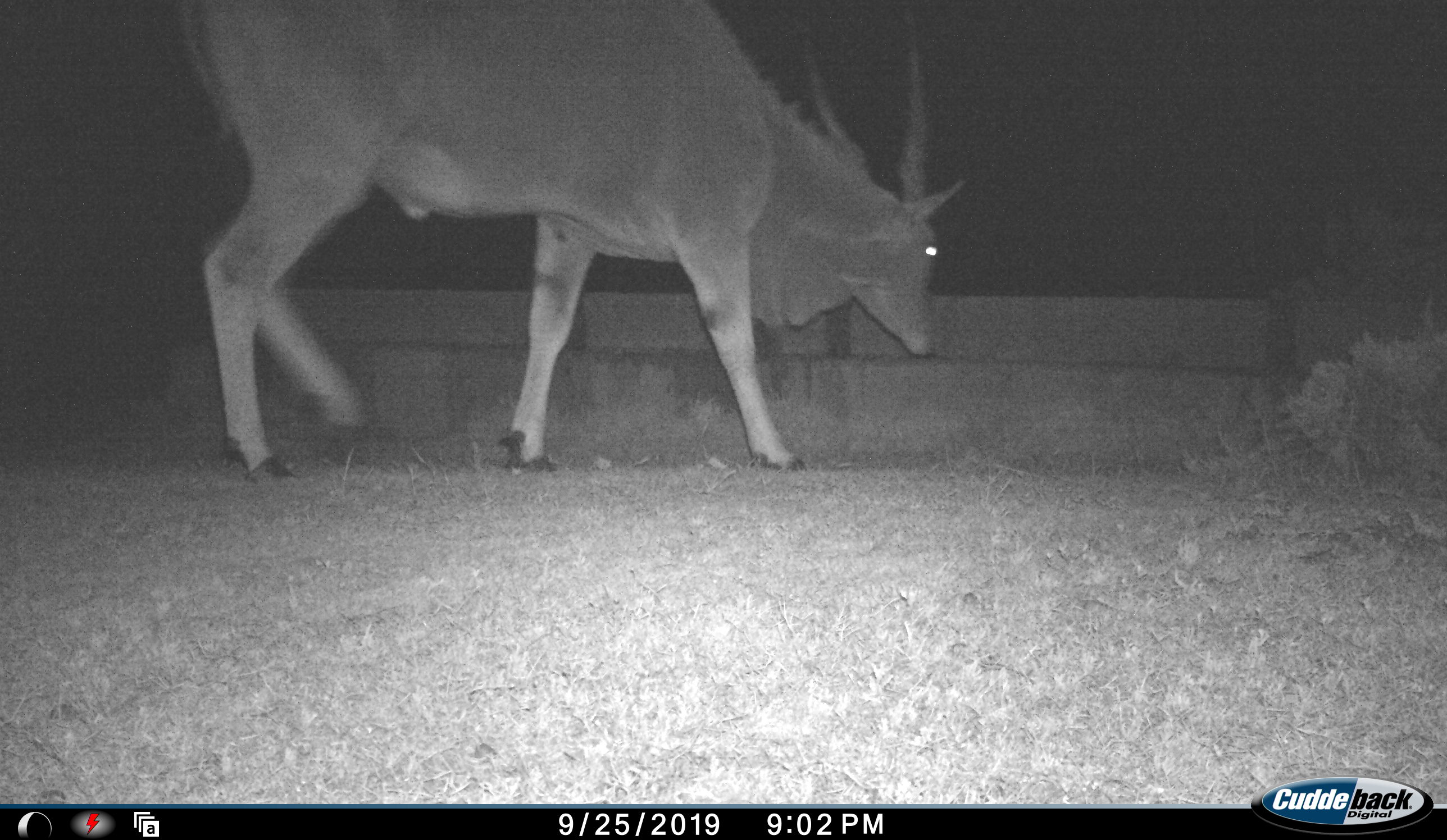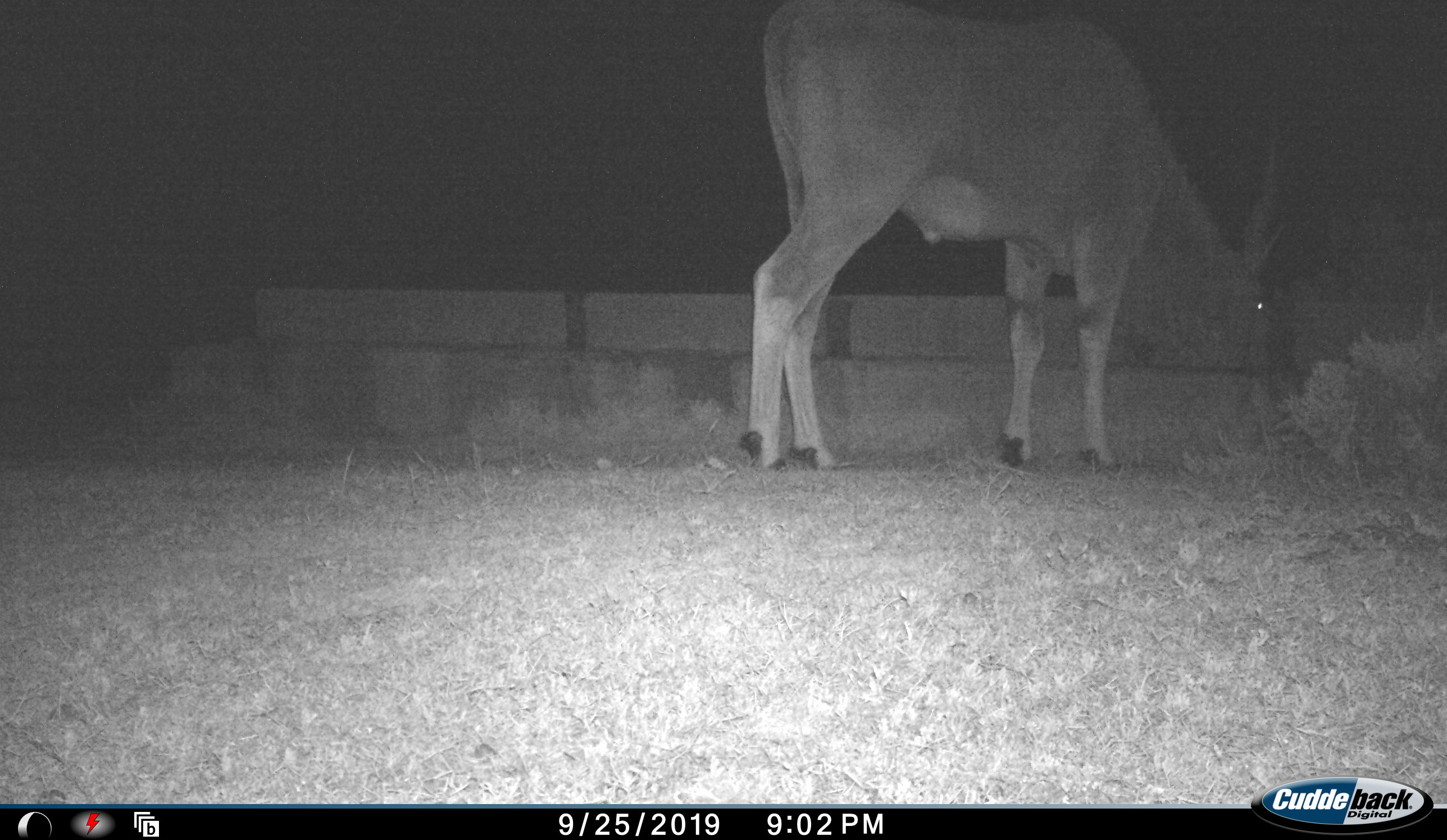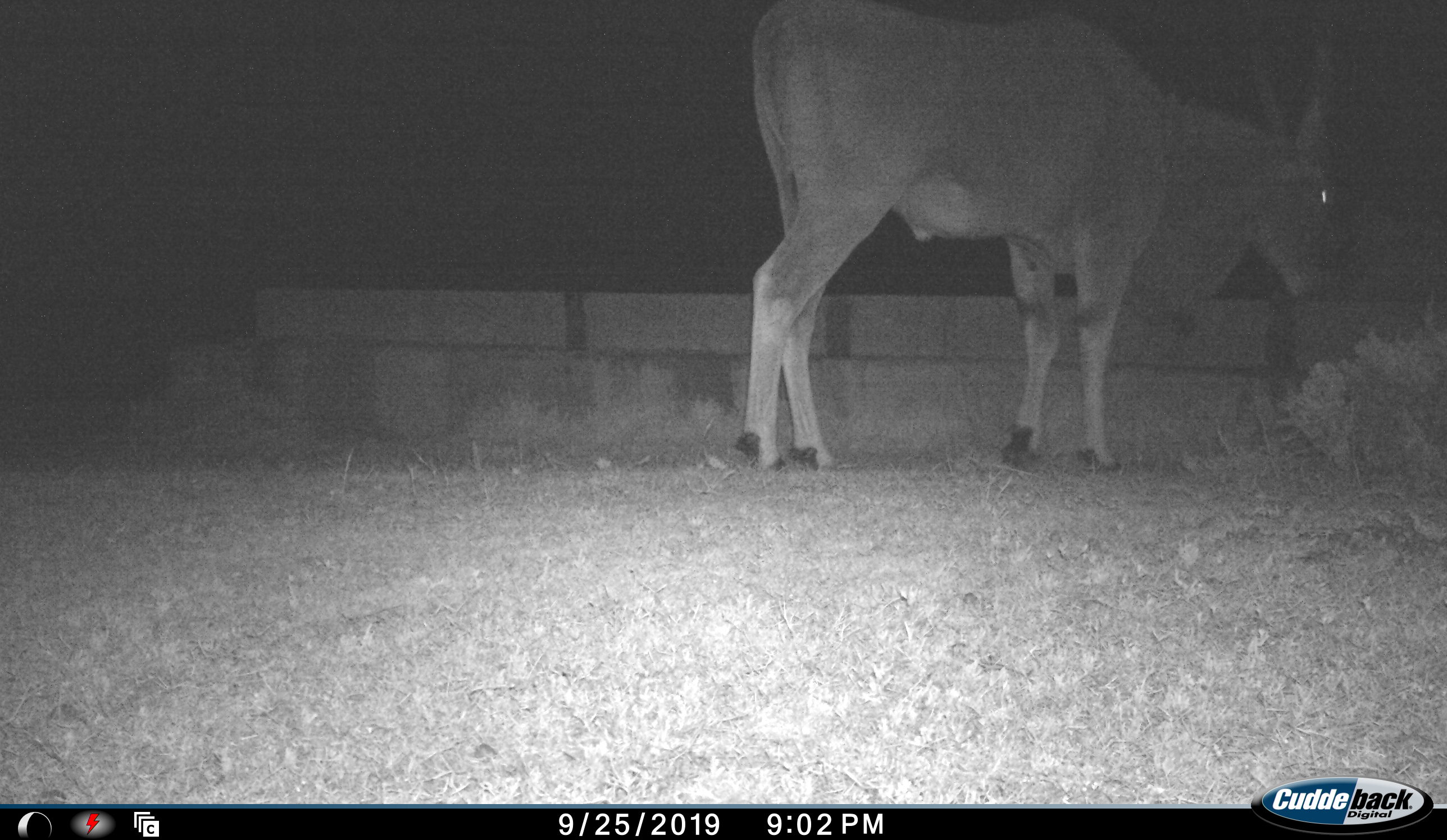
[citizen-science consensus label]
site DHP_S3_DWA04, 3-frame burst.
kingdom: Animalia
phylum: Chordata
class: Mammalia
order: Artiodactyla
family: Bovidae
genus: Tragelaphus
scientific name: Tragelaphus oryx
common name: eland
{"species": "eland (Tragelaphus oryx)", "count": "1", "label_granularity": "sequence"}